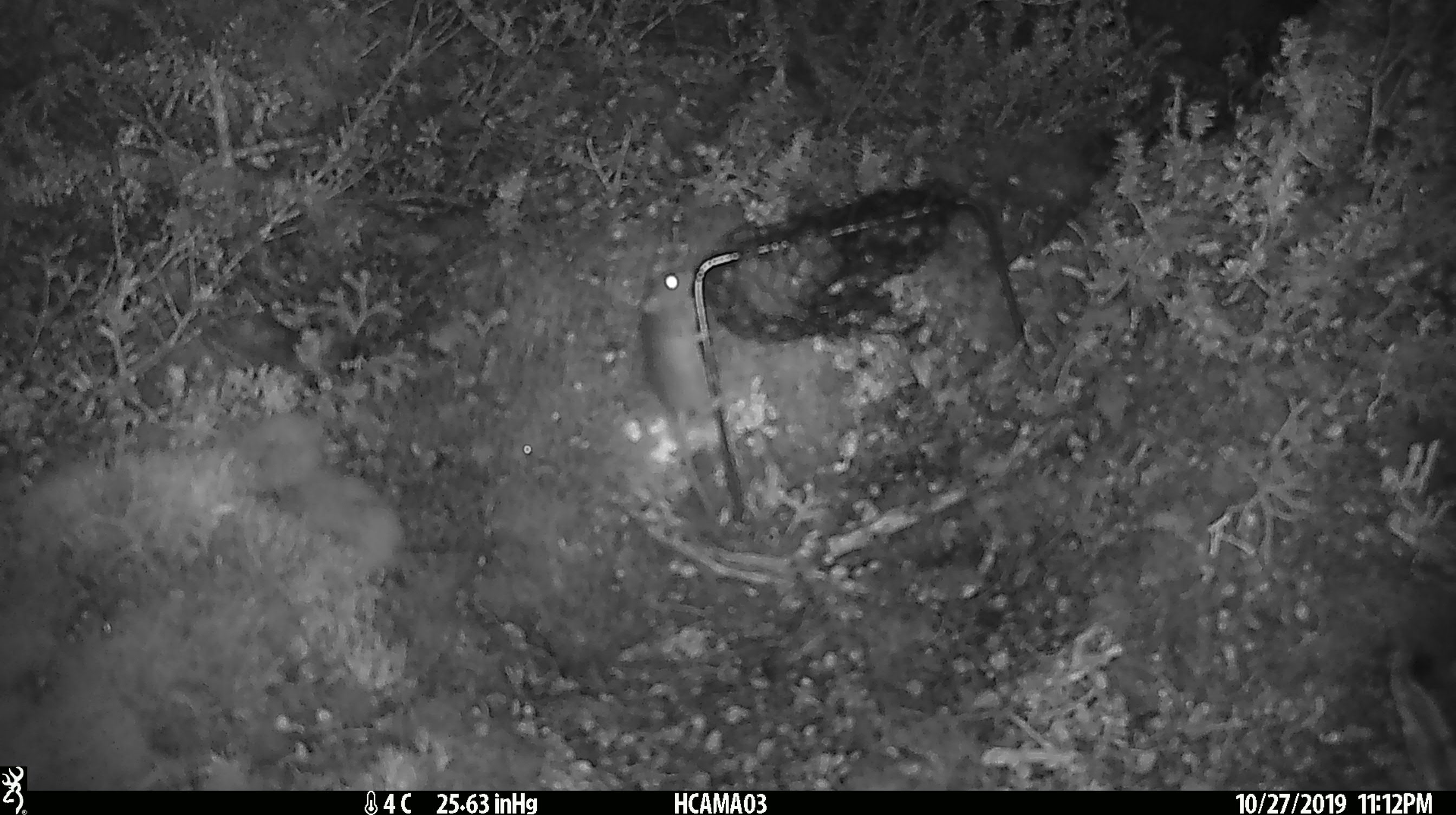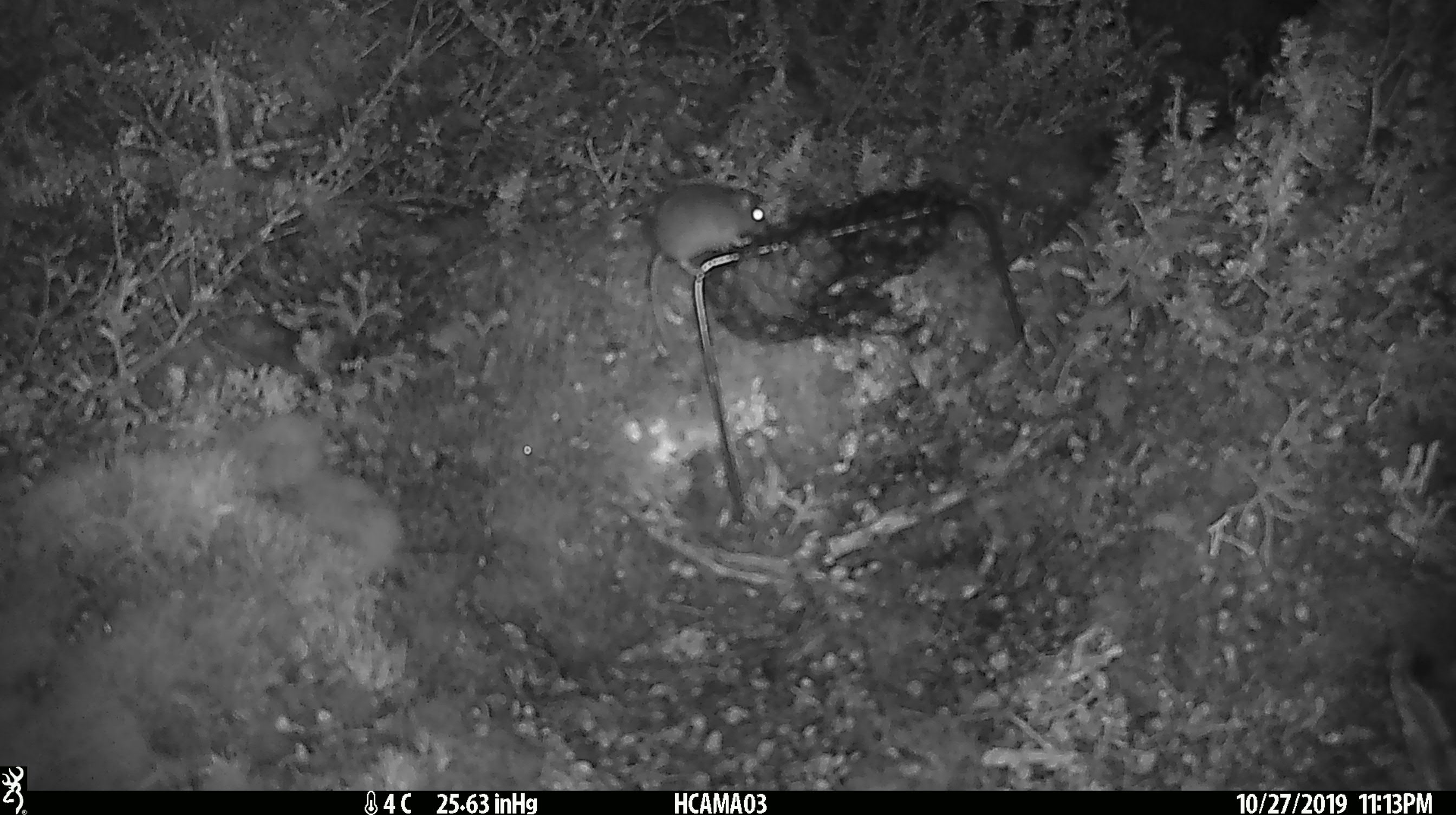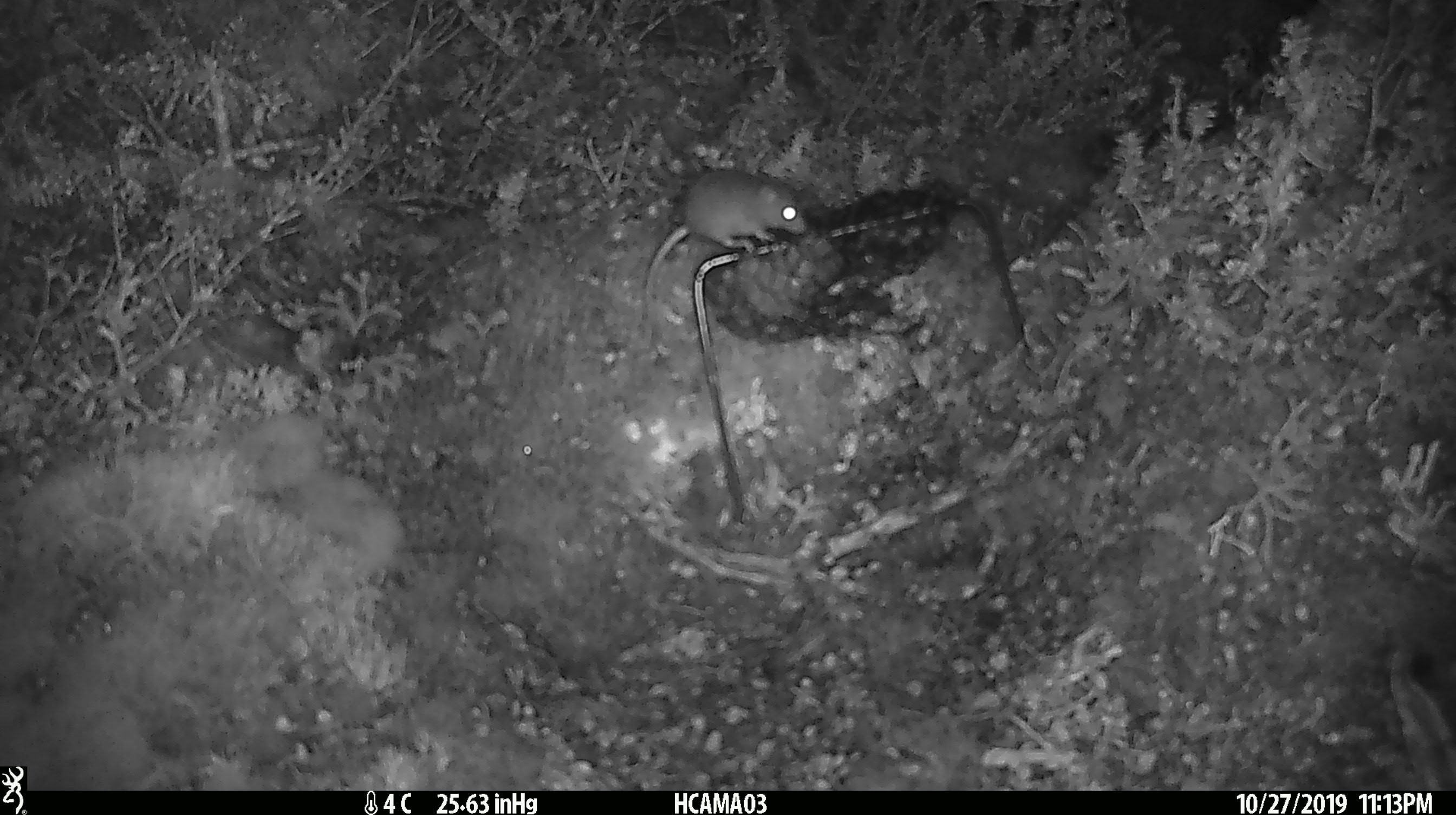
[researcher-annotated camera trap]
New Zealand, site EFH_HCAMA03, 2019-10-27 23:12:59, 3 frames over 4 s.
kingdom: Animalia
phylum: Chordata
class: Mammalia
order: Rodentia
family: Muridae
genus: Mus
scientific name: Mus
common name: mouse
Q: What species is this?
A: Mouse (Mus).